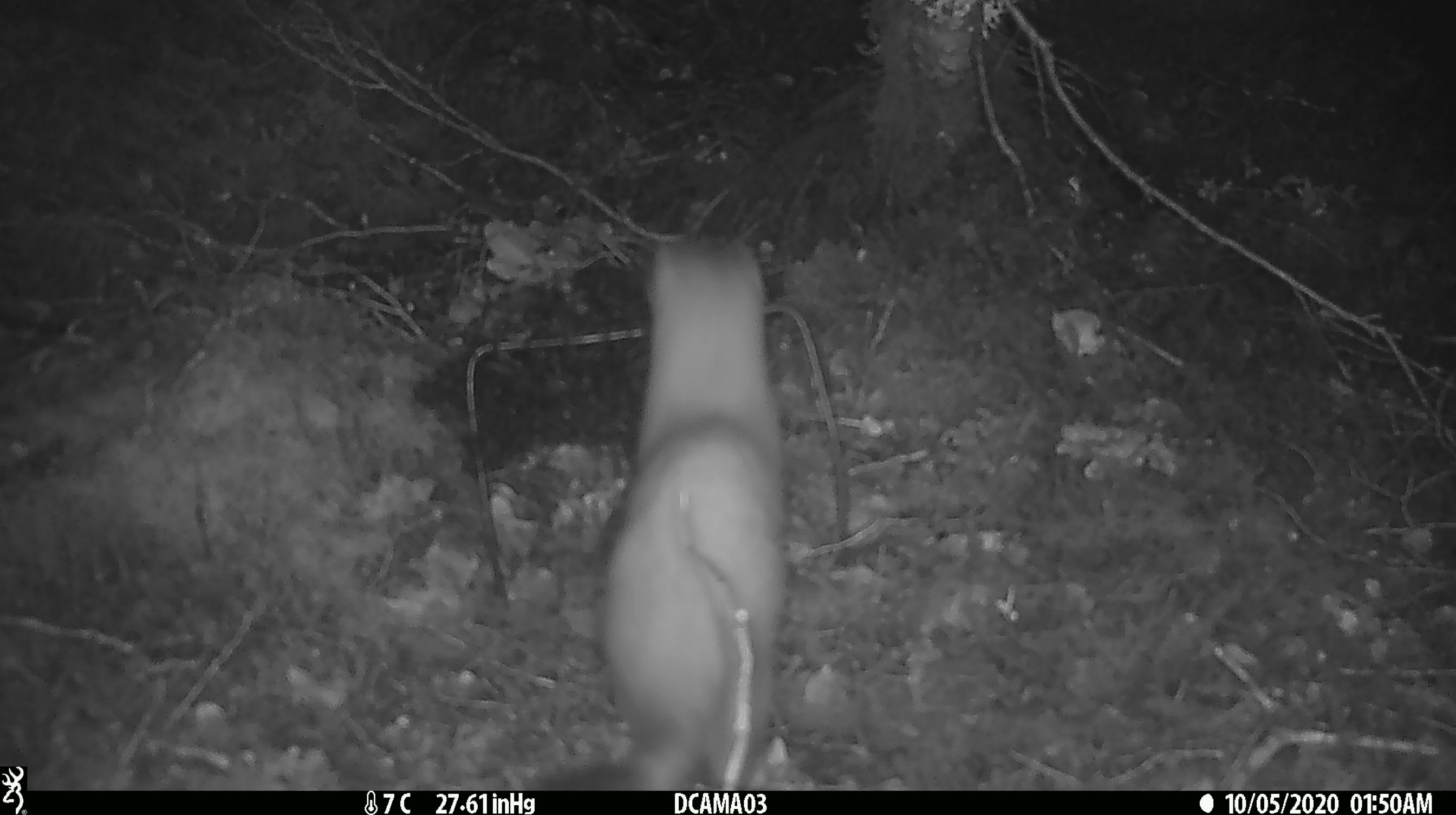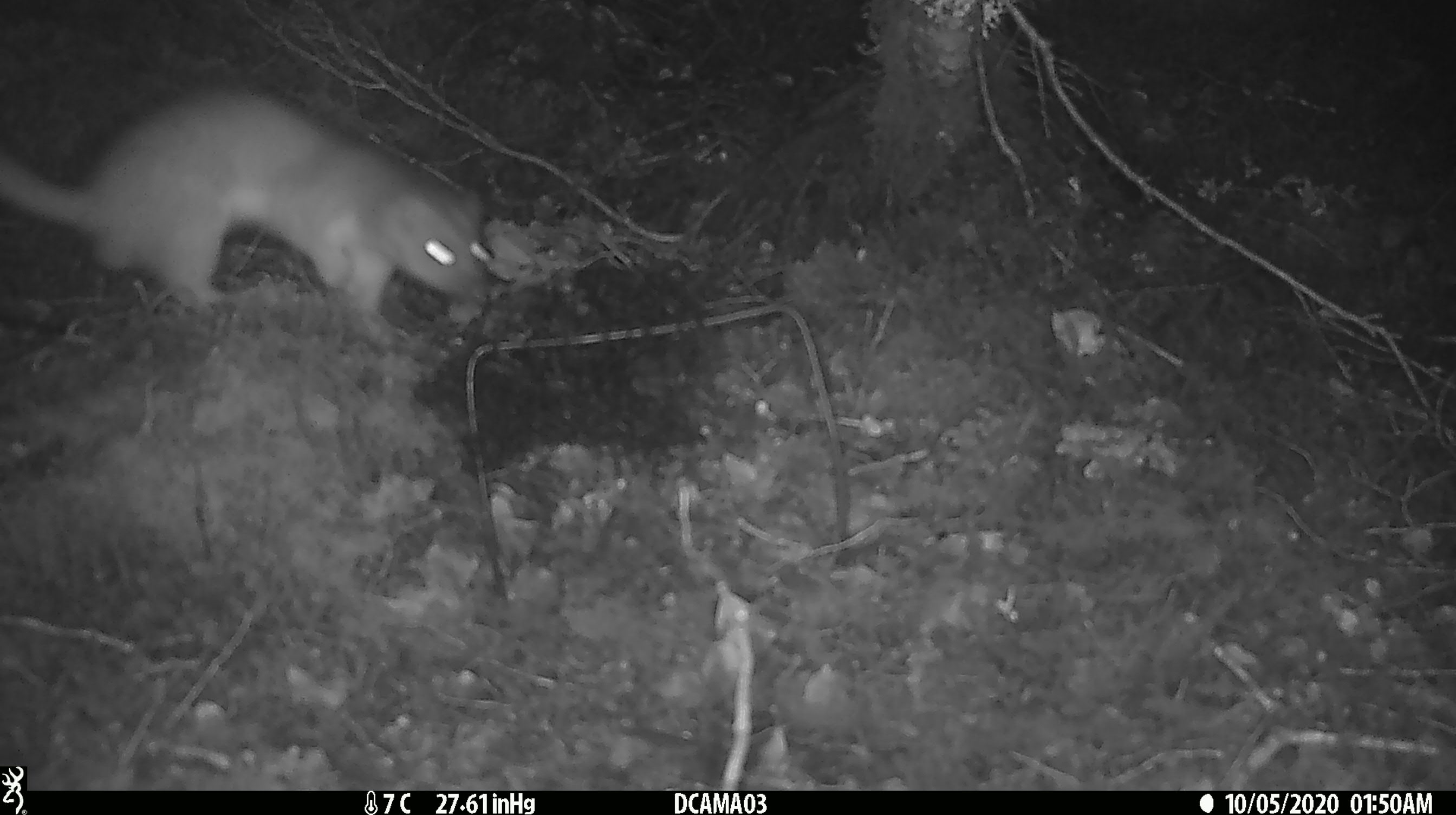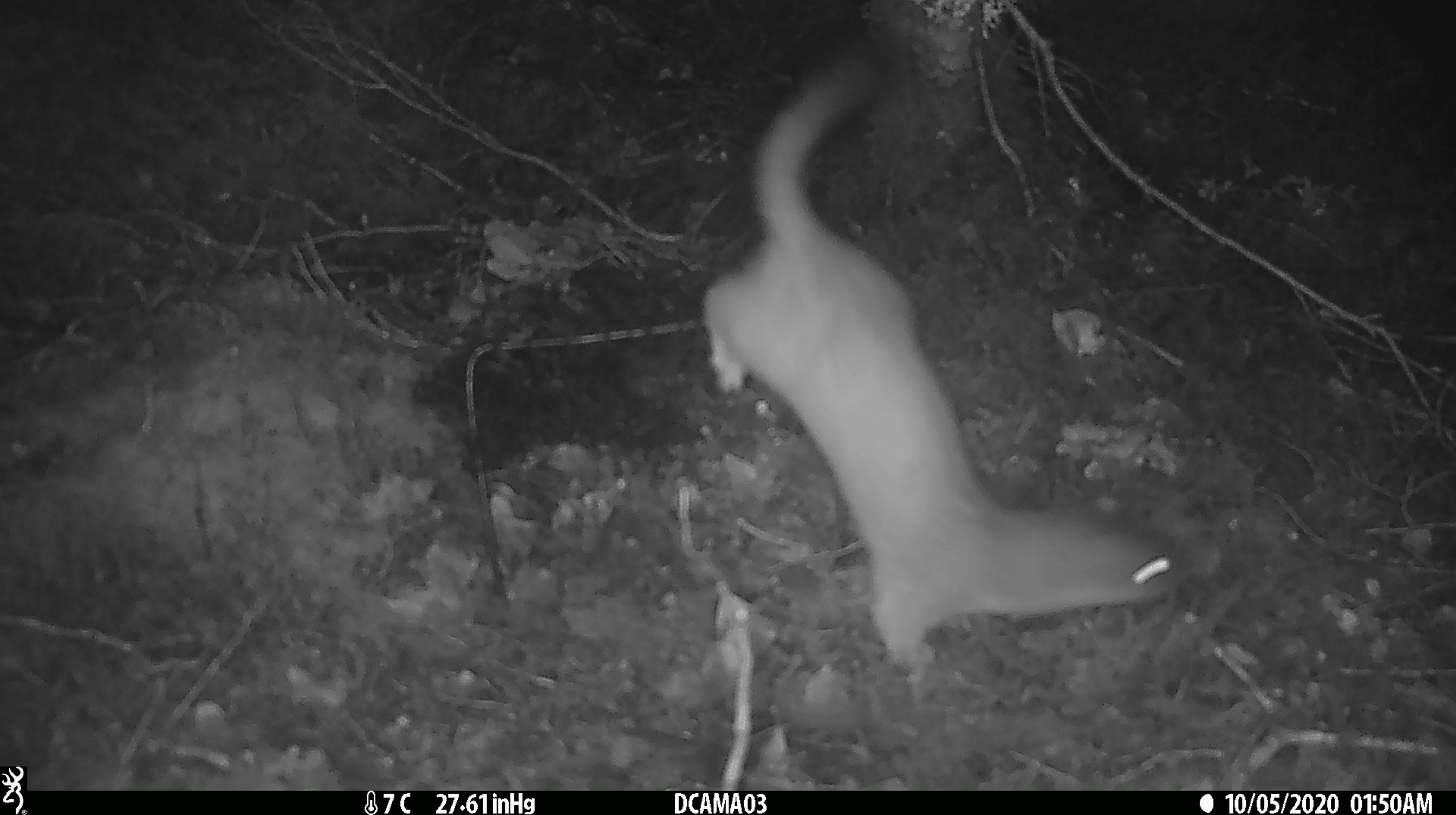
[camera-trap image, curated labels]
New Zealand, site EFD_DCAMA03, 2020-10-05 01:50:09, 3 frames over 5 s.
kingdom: Animalia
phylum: Chordata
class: Mammalia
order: Carnivora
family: Mustelidae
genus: Mustela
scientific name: Mustela erminea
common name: stoat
Stoat (Mustela erminea).